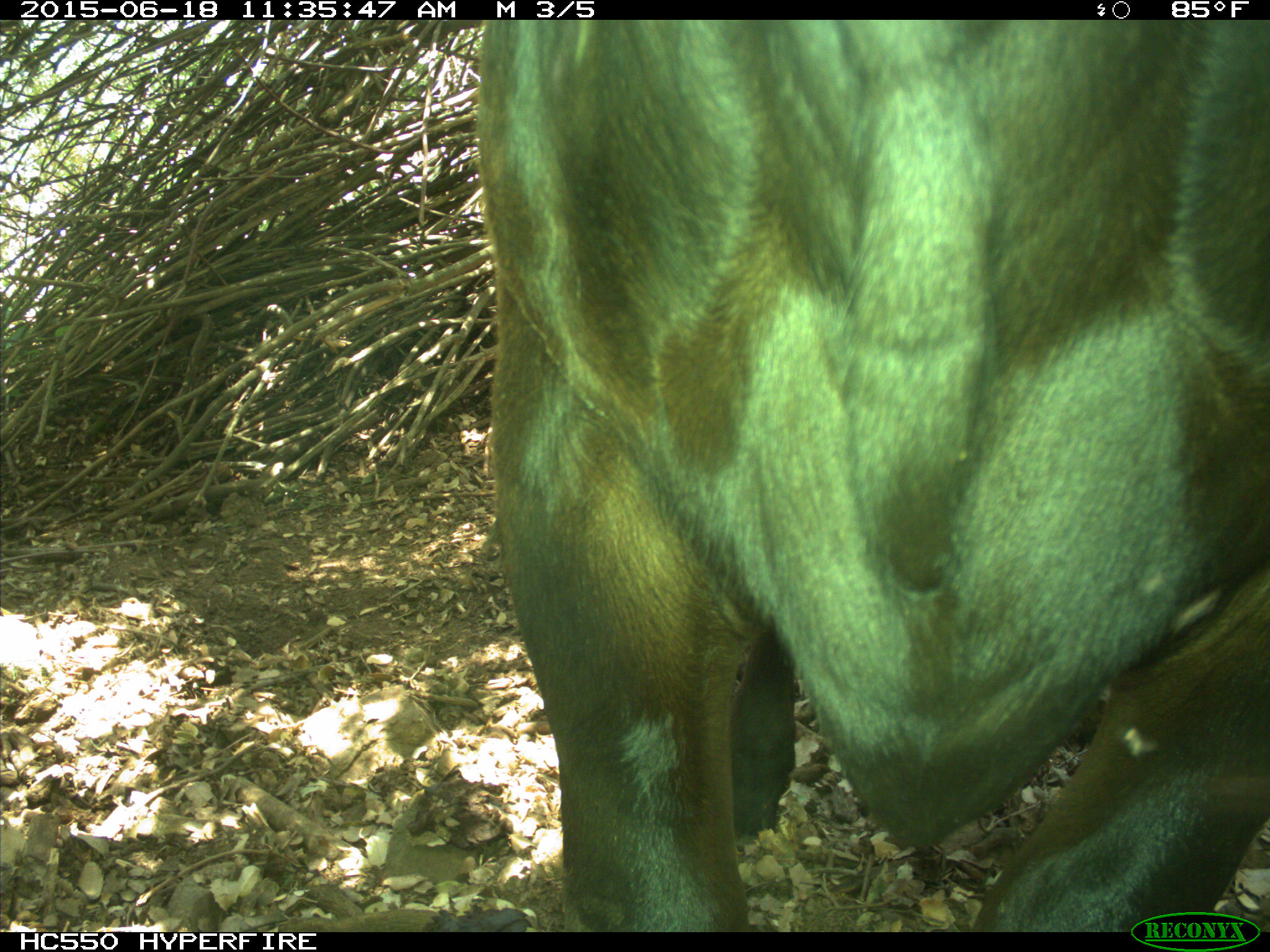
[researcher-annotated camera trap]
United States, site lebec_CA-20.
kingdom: Animalia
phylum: Chordata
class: Mammalia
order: Artiodactyla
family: Bovidae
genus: Bos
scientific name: Bos taurus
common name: domestic cow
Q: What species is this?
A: Bos taurus (domestic cow).